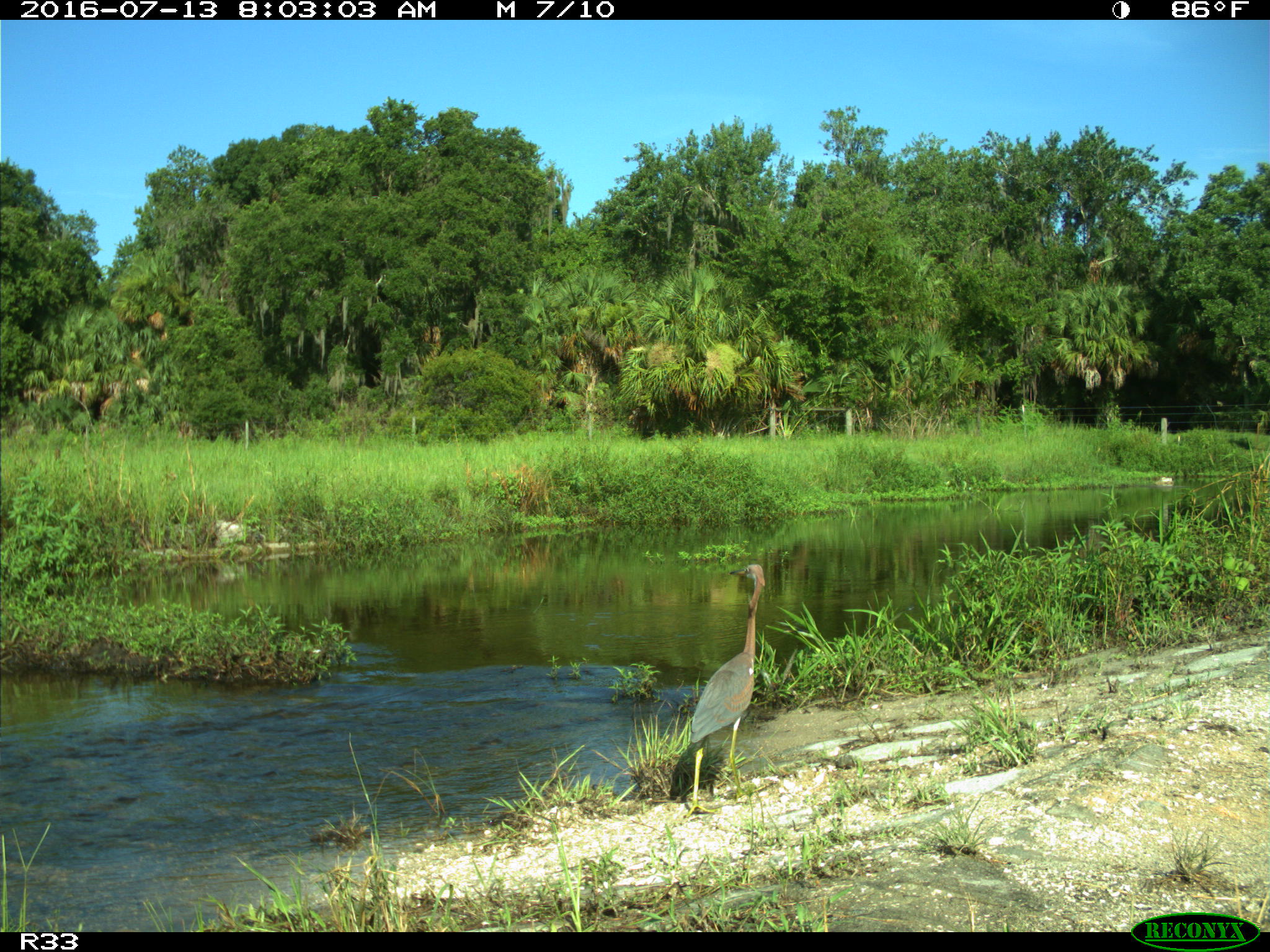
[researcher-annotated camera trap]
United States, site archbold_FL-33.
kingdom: Animalia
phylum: Chordata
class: Aves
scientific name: Aves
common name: birds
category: unidentified bird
Unidentified bird (birds) (Aves).